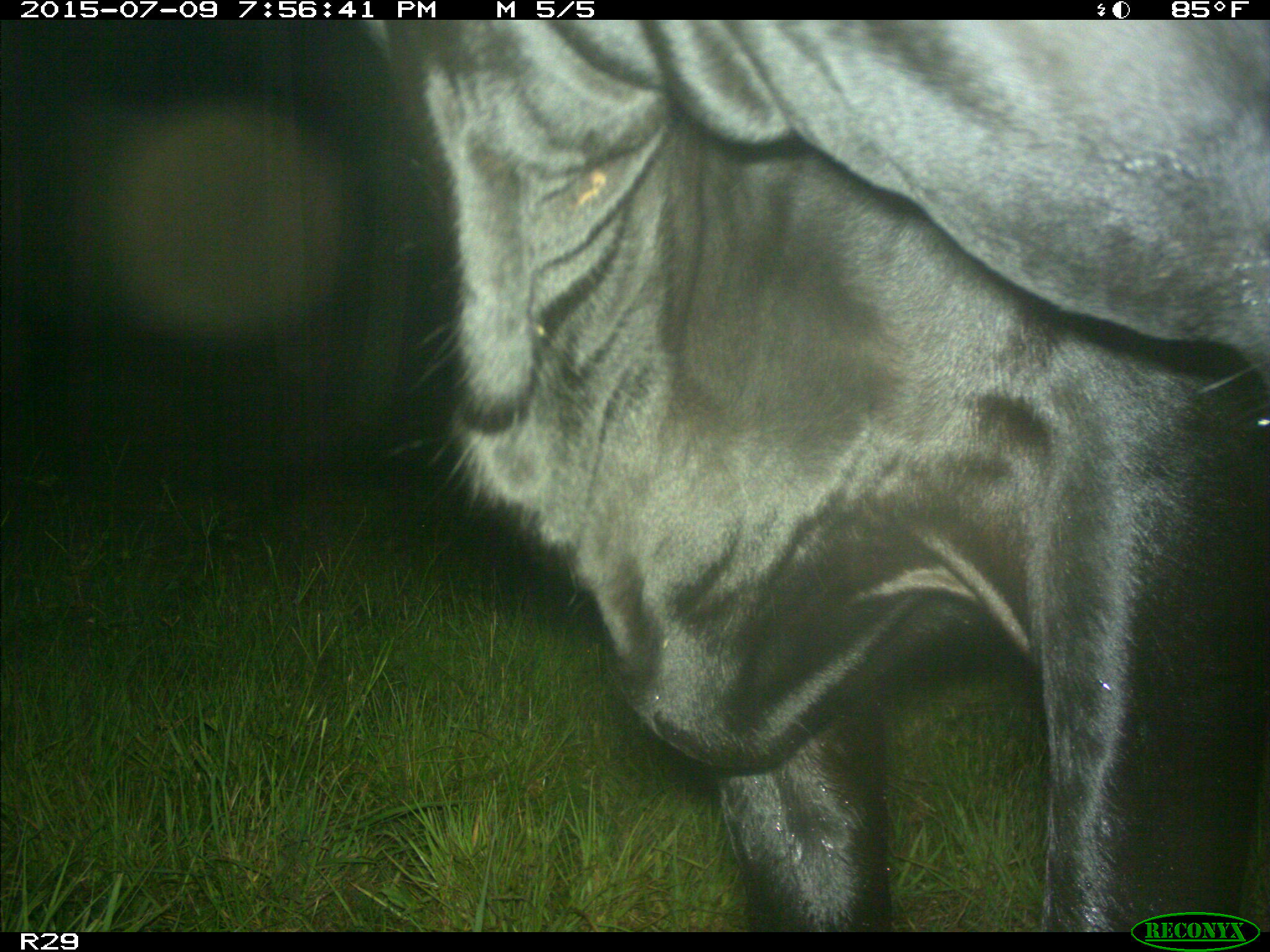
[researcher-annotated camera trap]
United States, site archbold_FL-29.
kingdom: Animalia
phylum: Chordata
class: Mammalia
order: Artiodactyla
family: Bovidae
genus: Bos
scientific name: Bos taurus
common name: domestic cow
Bos taurus (domestic cow).